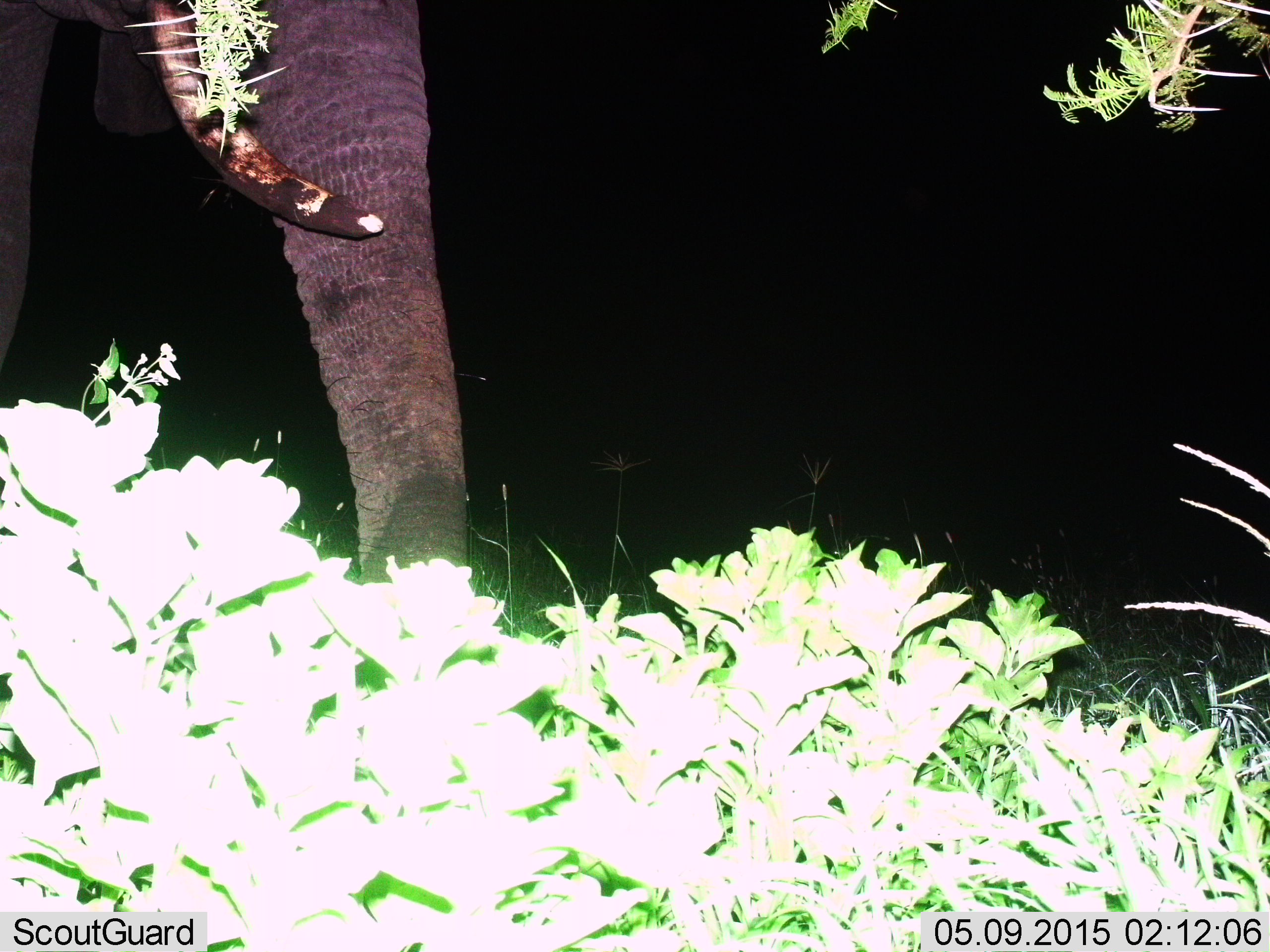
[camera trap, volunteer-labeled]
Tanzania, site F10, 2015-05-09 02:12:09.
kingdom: Animalia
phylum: Chordata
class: Mammalia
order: Proboscidea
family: Elephantidae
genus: Loxodonta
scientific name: Loxodonta africana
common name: african bush elephant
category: elephant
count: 1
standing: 70%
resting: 0%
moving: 0%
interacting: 0%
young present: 0%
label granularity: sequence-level